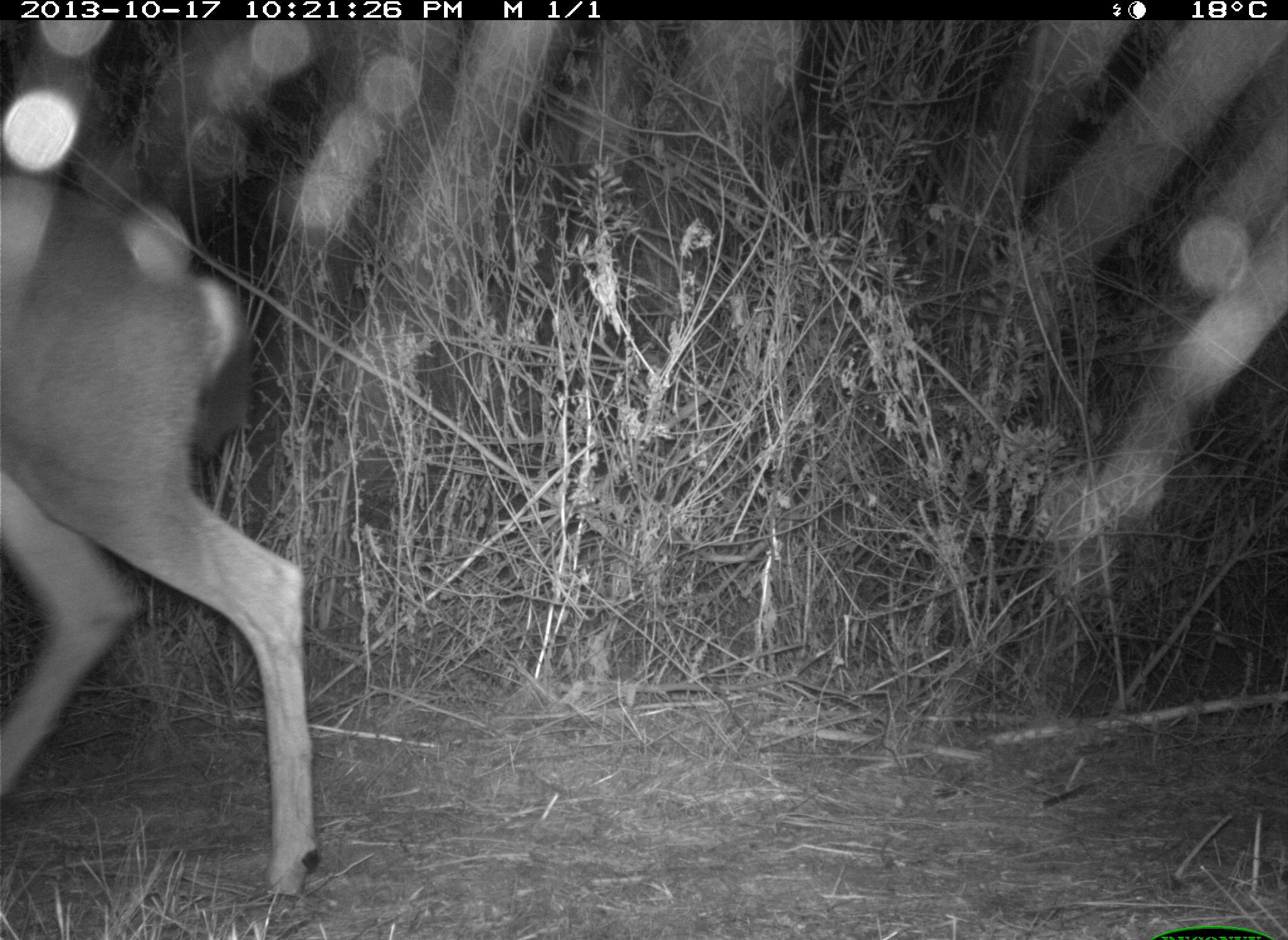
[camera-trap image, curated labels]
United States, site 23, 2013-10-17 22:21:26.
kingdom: Animalia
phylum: Chordata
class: Mammalia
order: Artiodactyla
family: Cervidae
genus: Odocoileus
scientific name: Odocoileus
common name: deer